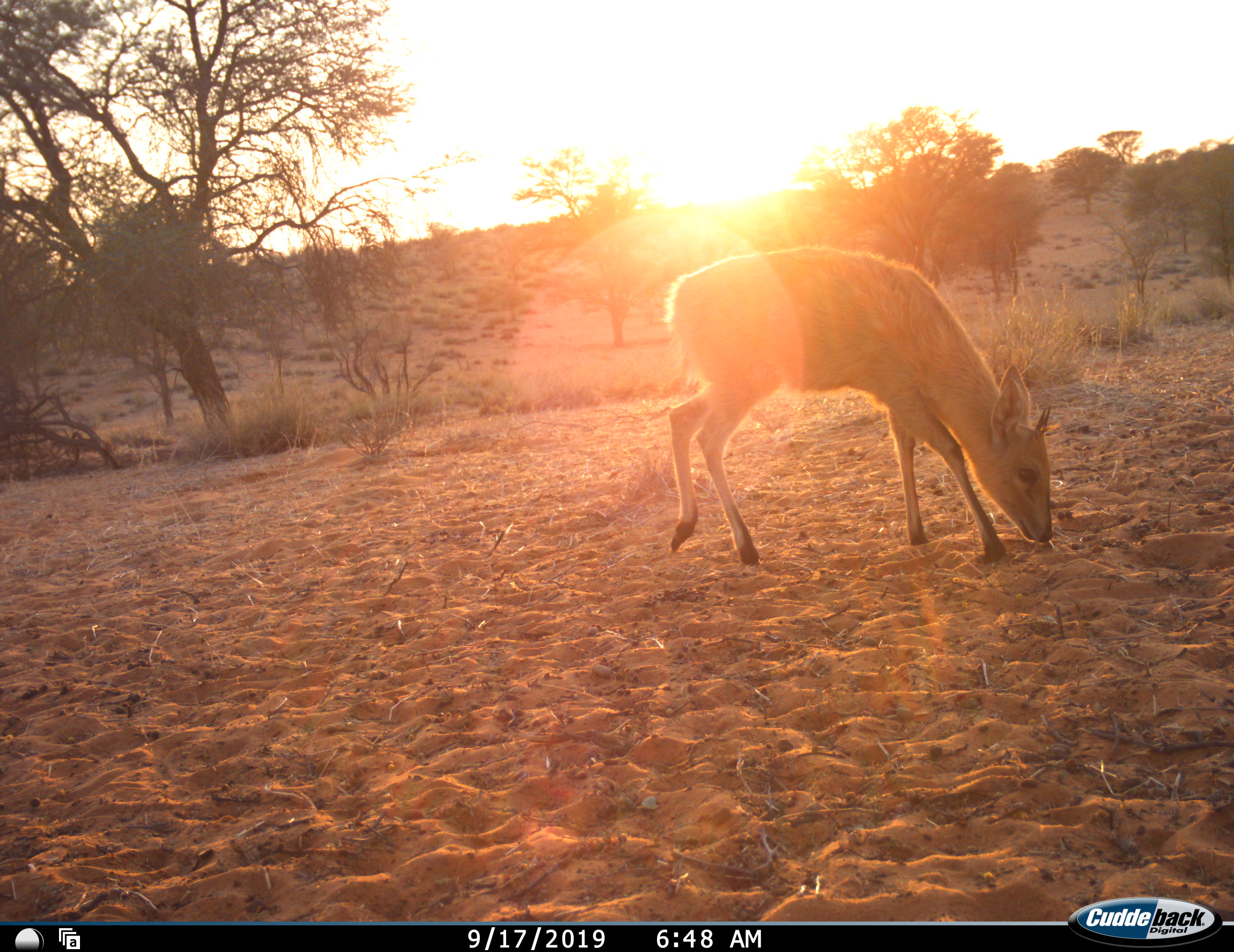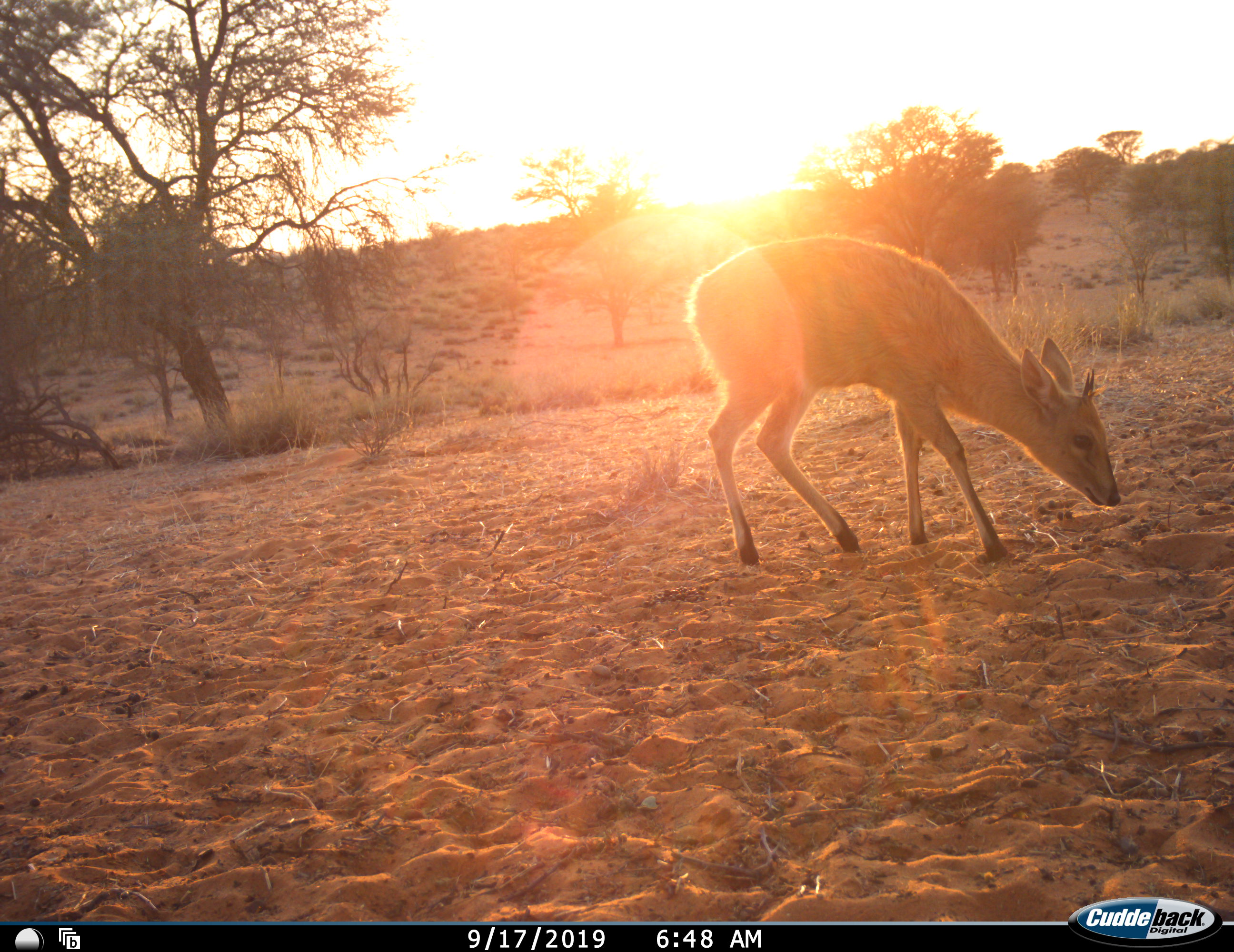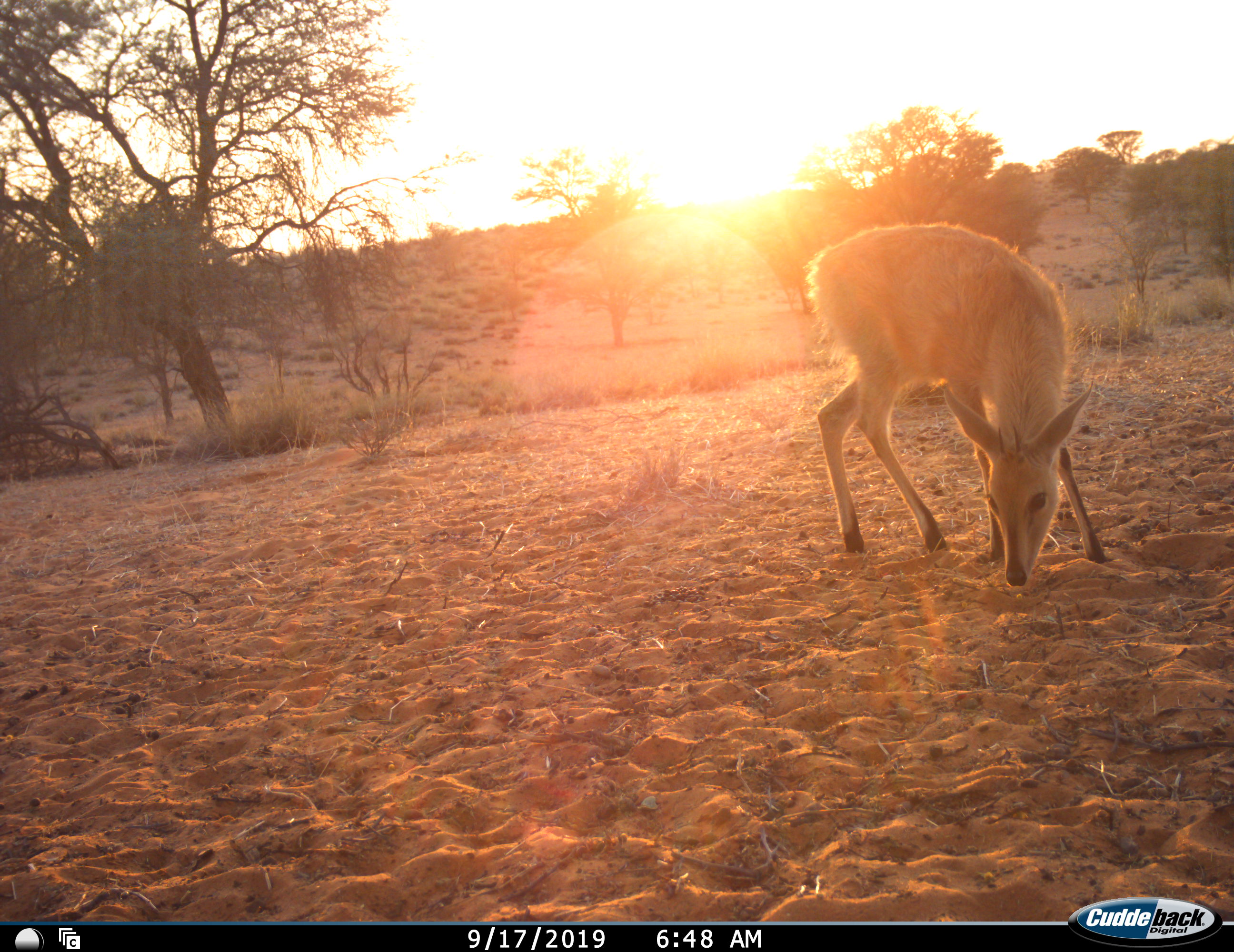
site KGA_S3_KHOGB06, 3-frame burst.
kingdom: Animalia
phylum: Chordata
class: Mammalia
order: Artiodactyla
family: Bovidae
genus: Sylvicapra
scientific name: Sylvicapra grimmia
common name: common duiker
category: duikercommongrey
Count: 1.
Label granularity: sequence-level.